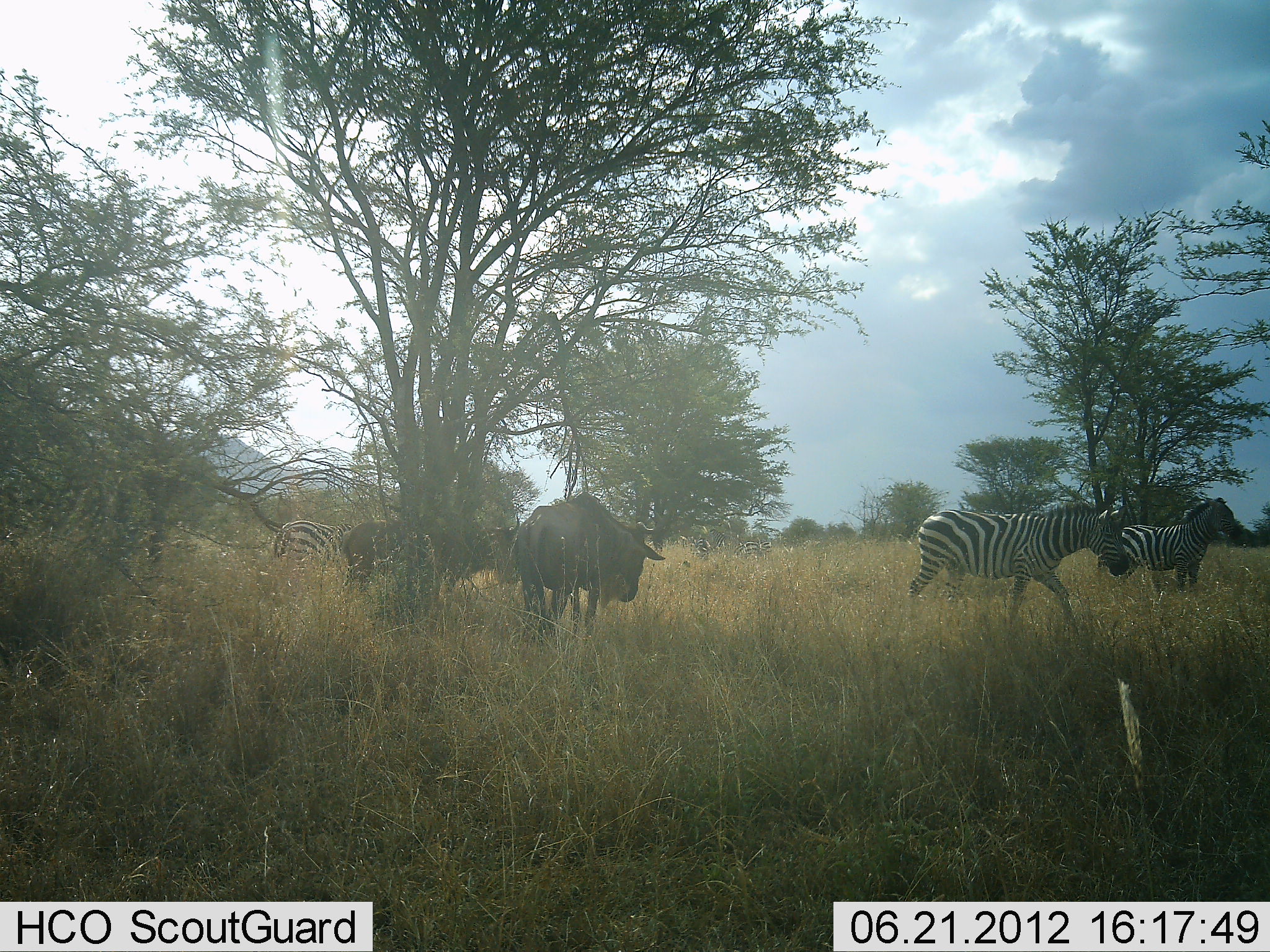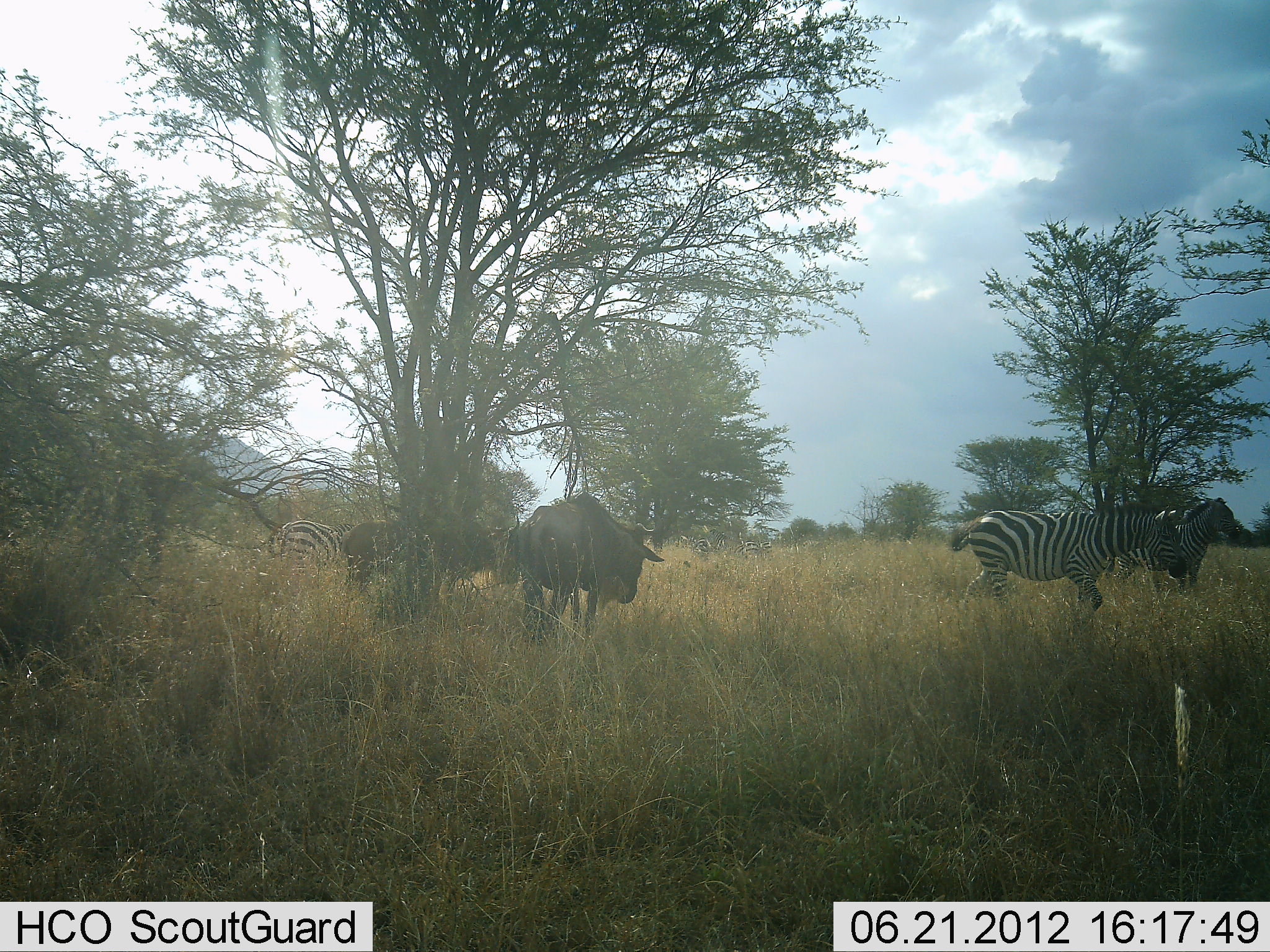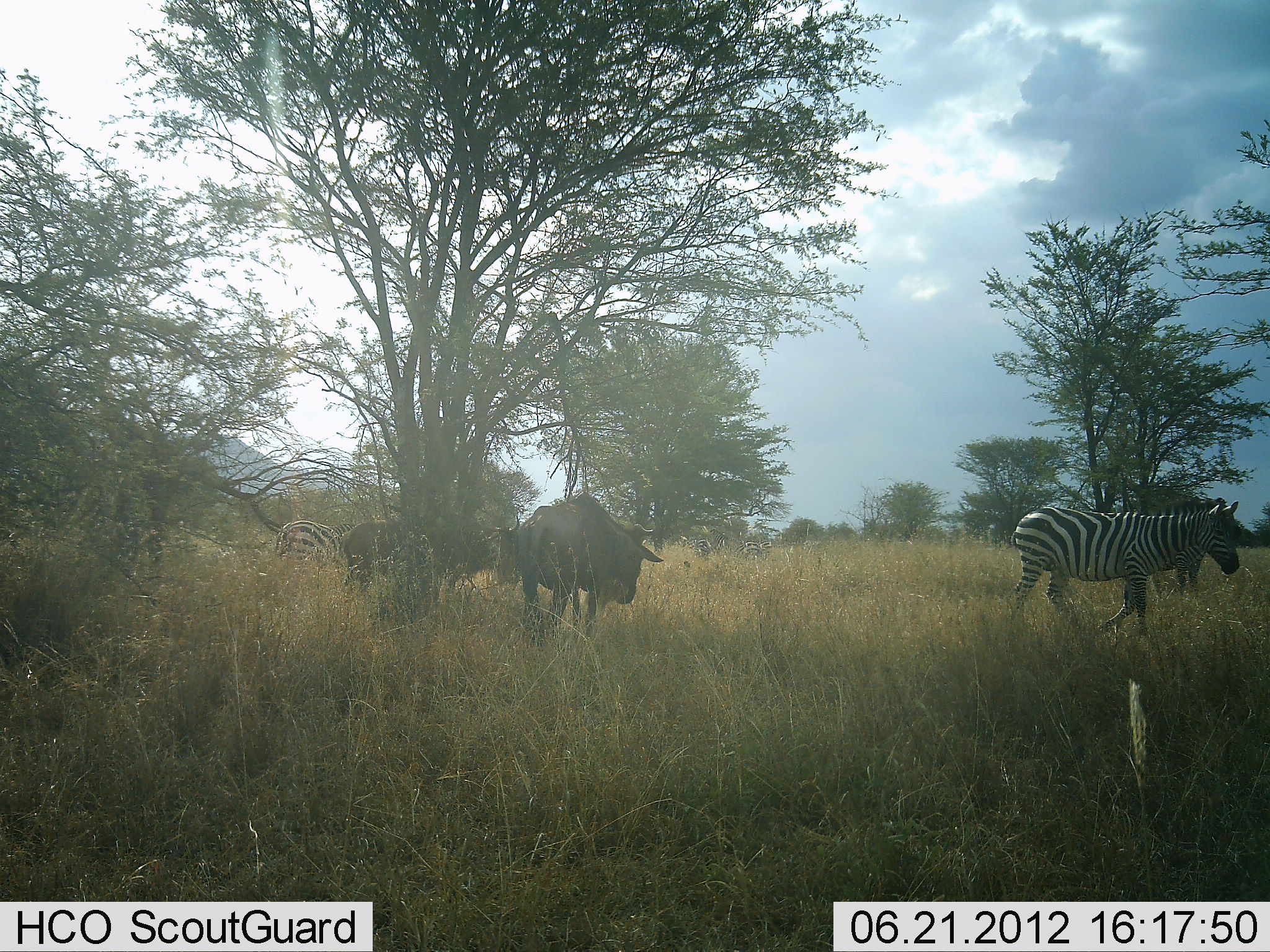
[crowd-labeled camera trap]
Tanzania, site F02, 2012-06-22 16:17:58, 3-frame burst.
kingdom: Animalia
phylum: Chordata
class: Mammalia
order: Artiodactyla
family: Bovidae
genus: Connochaetes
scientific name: Connochaetes taurinus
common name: blue wildebeest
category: wildebeest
Wildebeest (blue wildebeest) (Connochaetes taurinus), count 2. Behavior (volunteer vote fractions): standing 100%, resting 0%, moving 0%, interacting 0%. Young present (vote fraction): 0%. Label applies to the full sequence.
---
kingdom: Animalia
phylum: Chordata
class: Mammalia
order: Perissodactyla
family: Equidae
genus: Equus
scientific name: Equus quagga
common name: plains zebra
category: zebra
Zebra (plains zebra) (Equus quagga), count 3. Behavior (volunteer vote fractions): standing 83%, resting 8%, moving 75%, interacting 0%. Young present (vote fraction): 0%. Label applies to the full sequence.